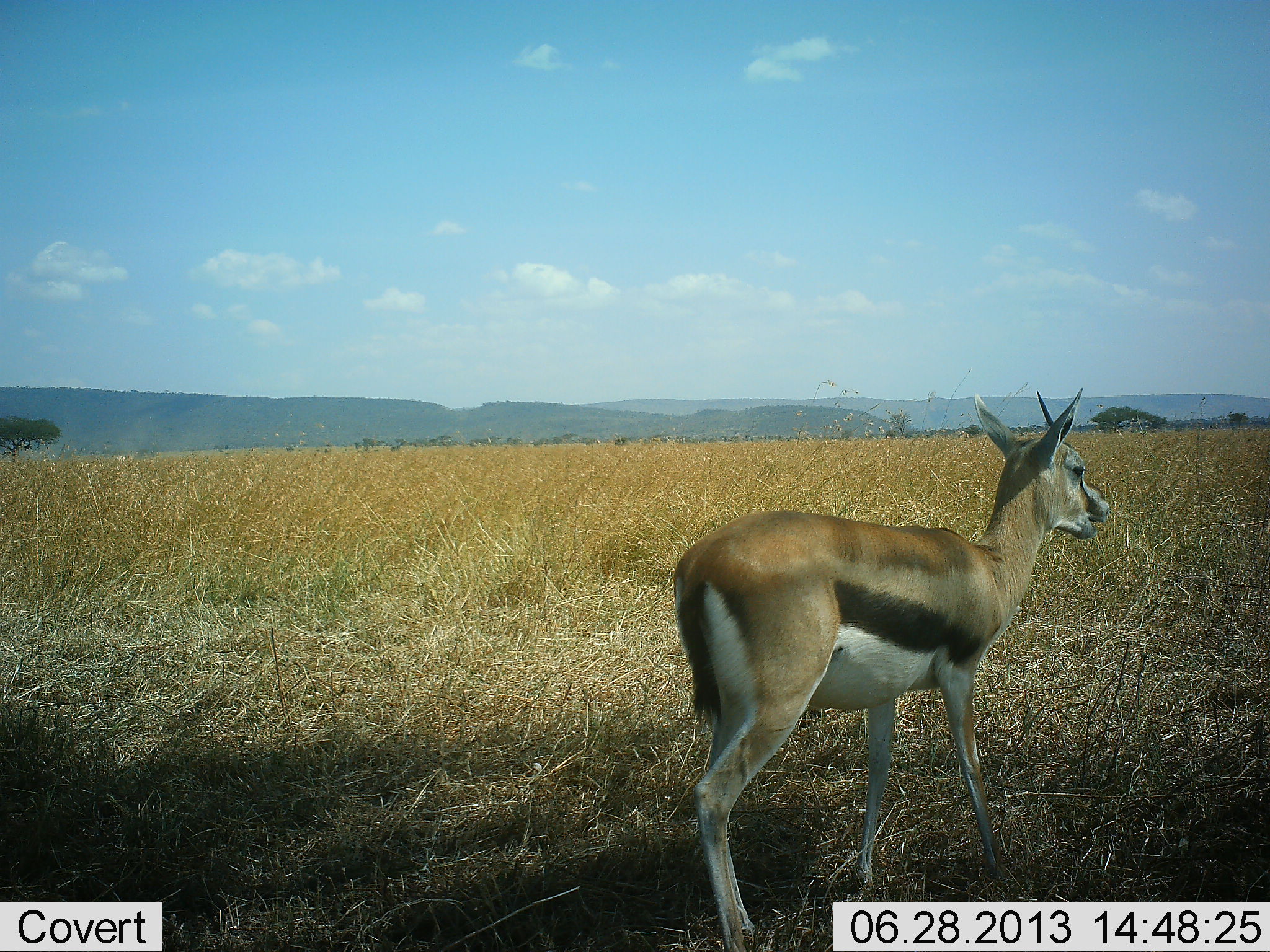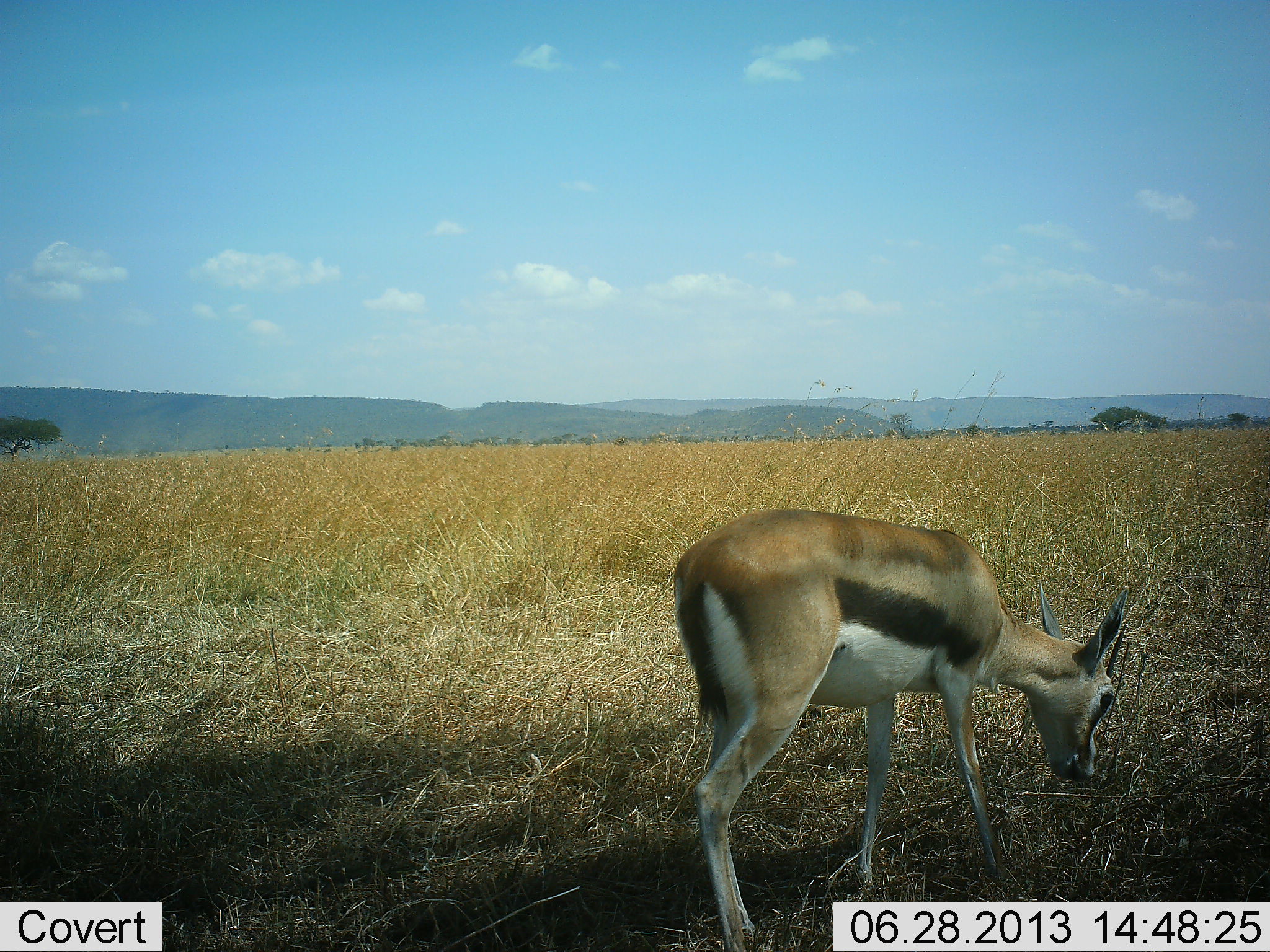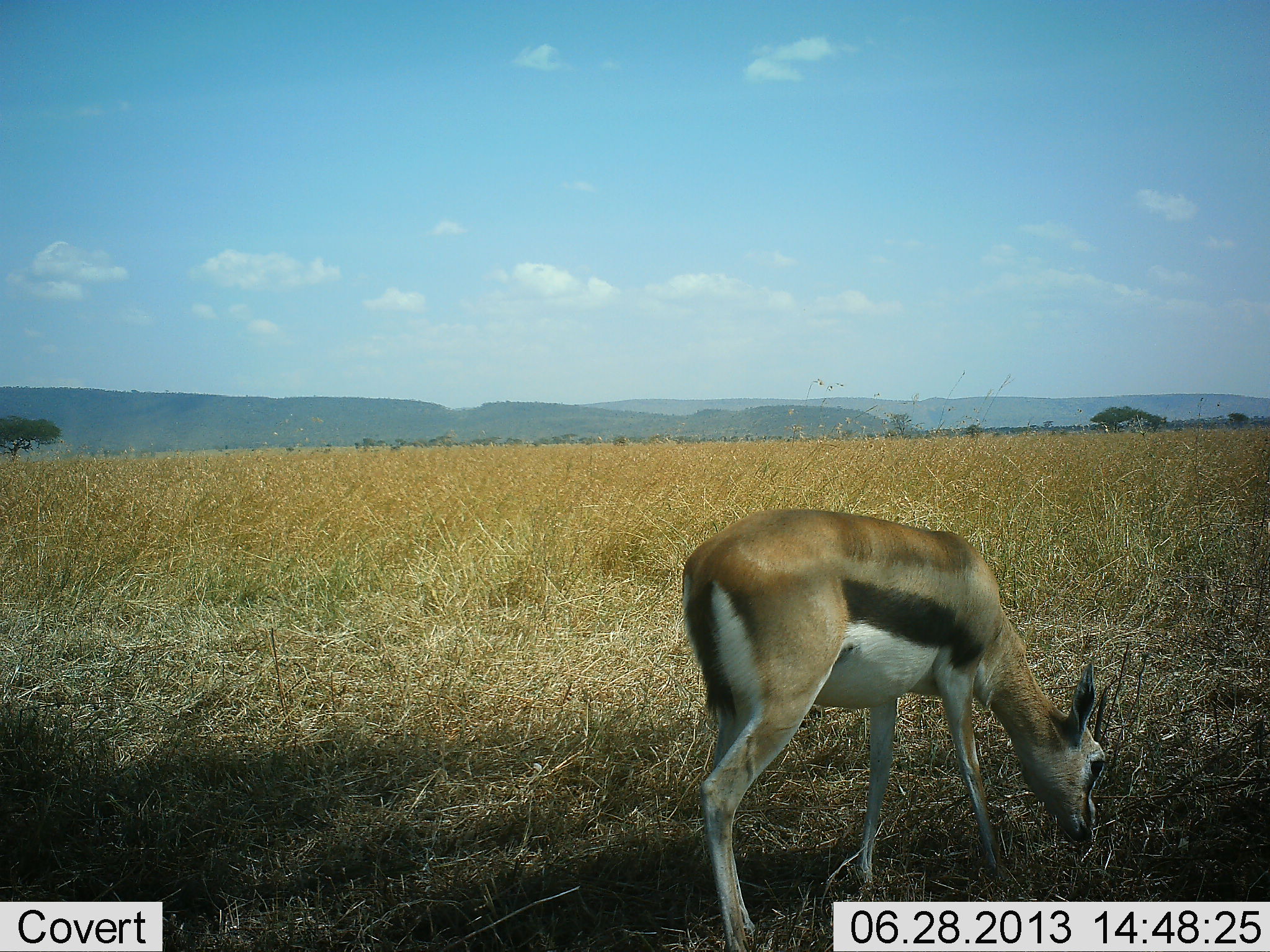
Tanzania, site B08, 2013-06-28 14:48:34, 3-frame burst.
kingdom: Animalia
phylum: Chordata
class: Mammalia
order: Artiodactyla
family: Bovidae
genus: Eudorcas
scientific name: Eudorcas thomsonii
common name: thomson's gazelle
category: gazellethomsons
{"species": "gazellethomsons (thomson's gazelle) (Eudorcas thomsonii)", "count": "1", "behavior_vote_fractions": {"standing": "30%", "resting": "0%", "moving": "0%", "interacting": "0%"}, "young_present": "10%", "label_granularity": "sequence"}